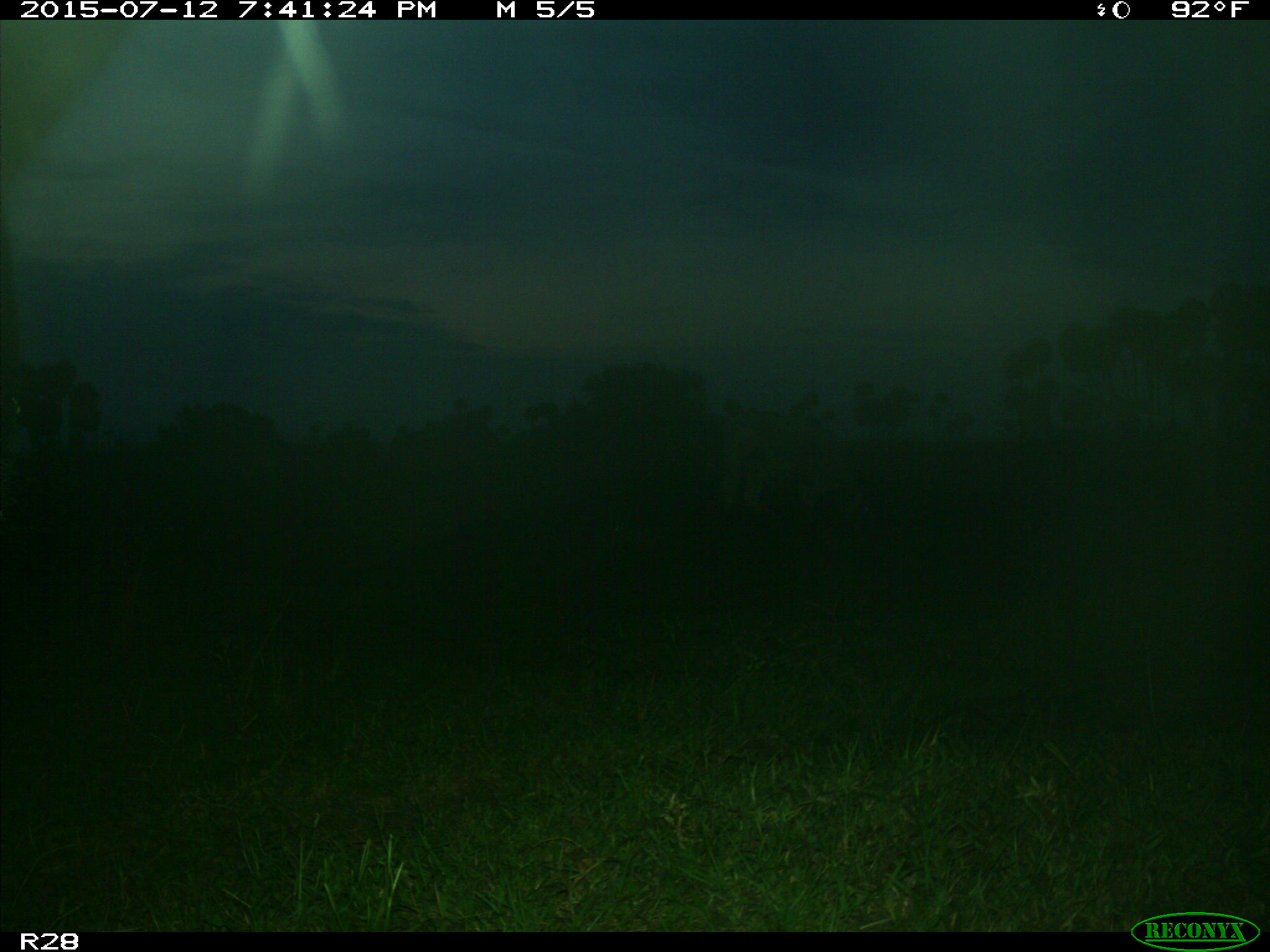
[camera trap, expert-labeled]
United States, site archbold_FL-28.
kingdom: Animalia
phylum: Chordata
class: Mammalia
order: Artiodactyla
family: Bovidae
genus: Bos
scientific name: Bos taurus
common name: domestic cow